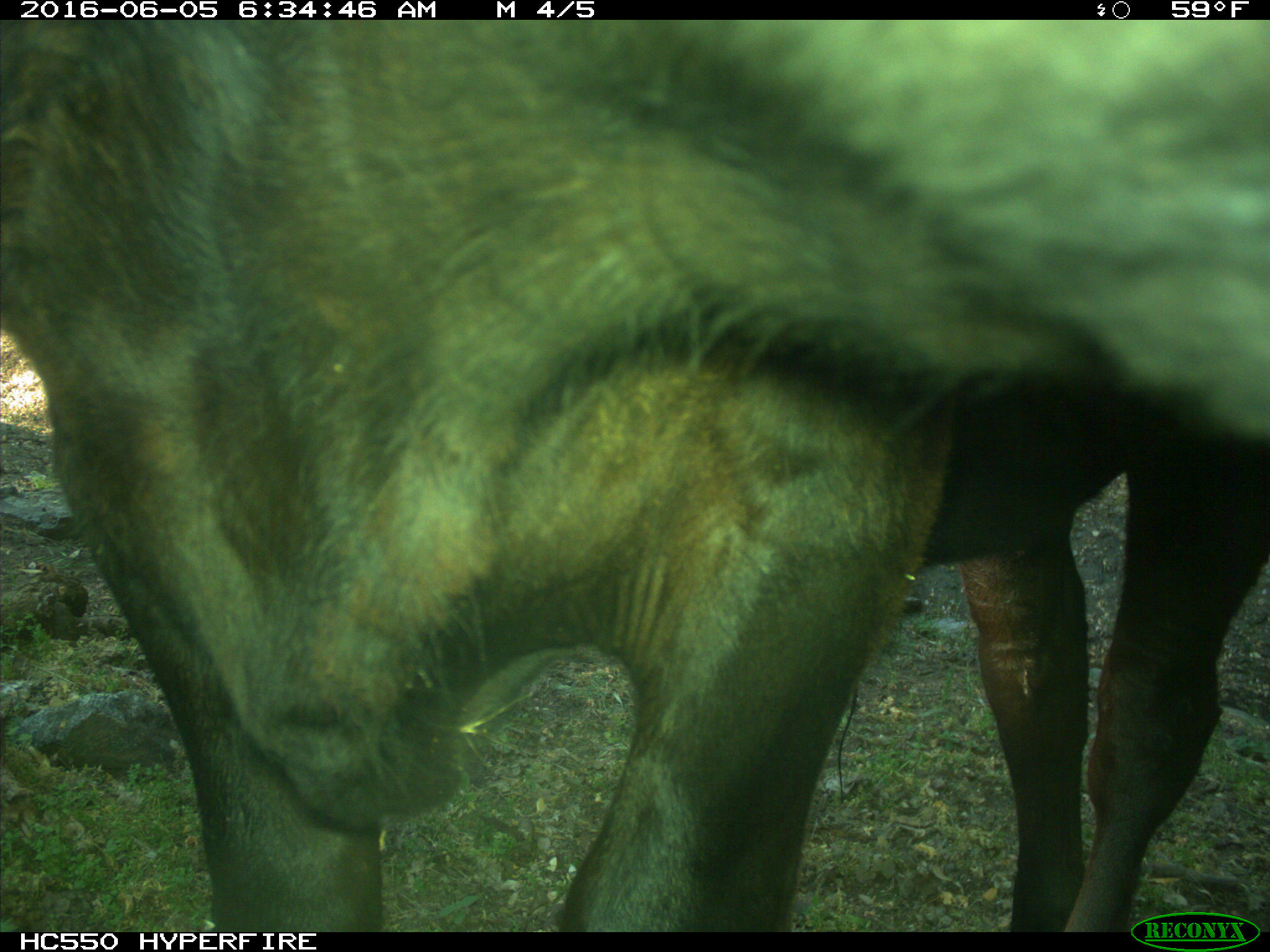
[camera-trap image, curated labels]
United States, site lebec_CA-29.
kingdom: Animalia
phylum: Chordata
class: Mammalia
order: Artiodactyla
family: Bovidae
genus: Bos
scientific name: Bos taurus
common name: domestic cow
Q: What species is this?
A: Bos taurus (domestic cow).